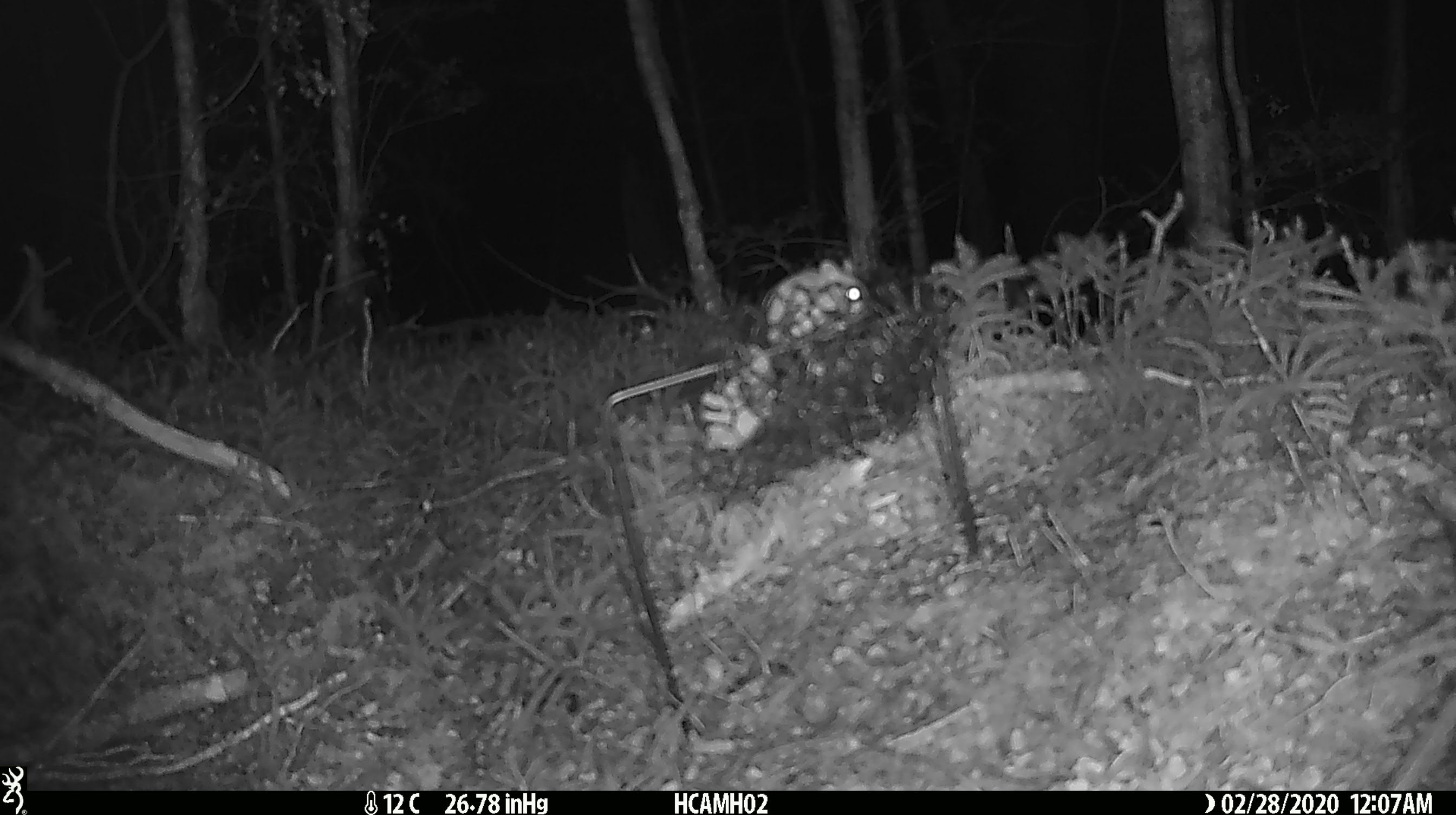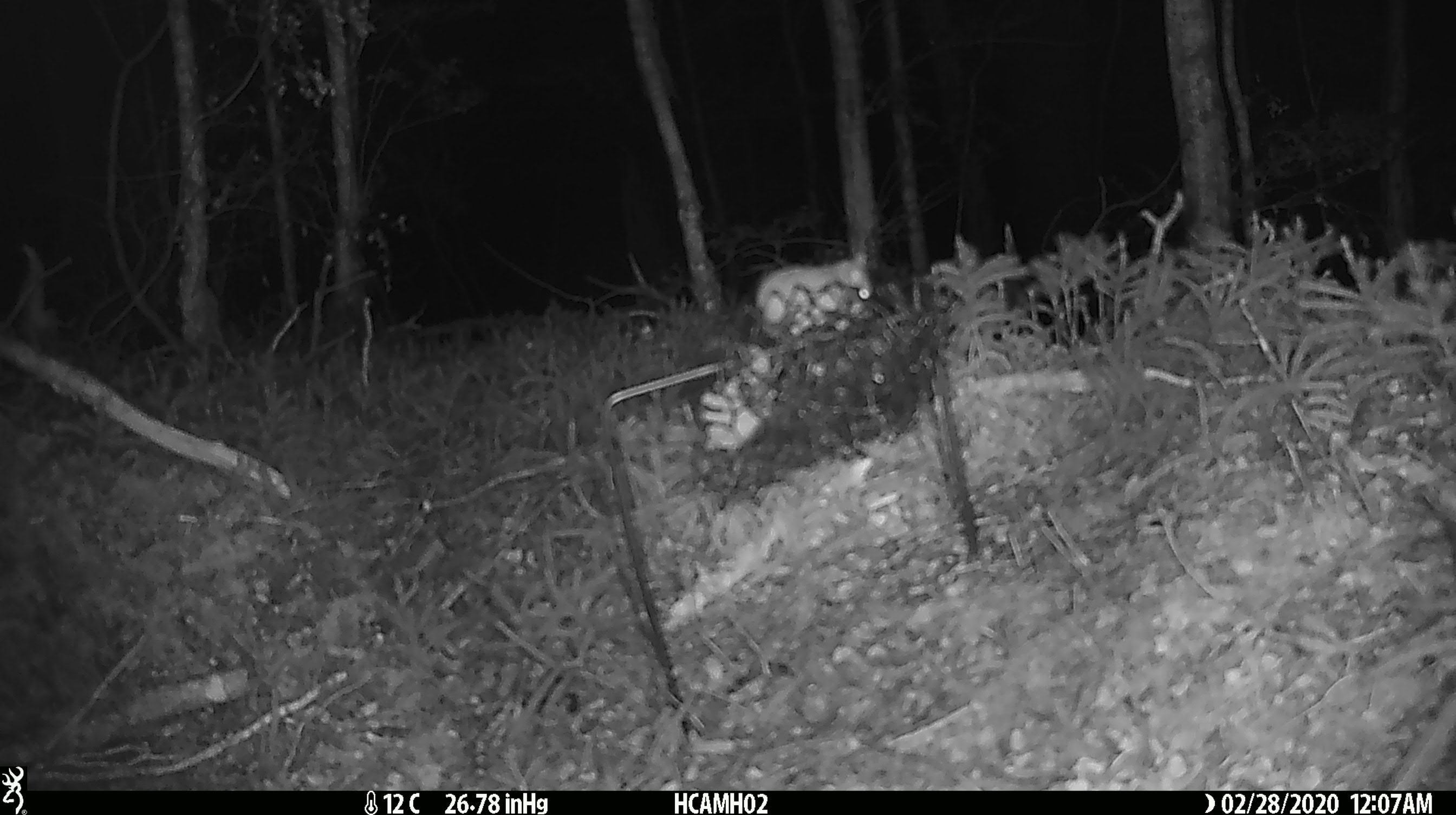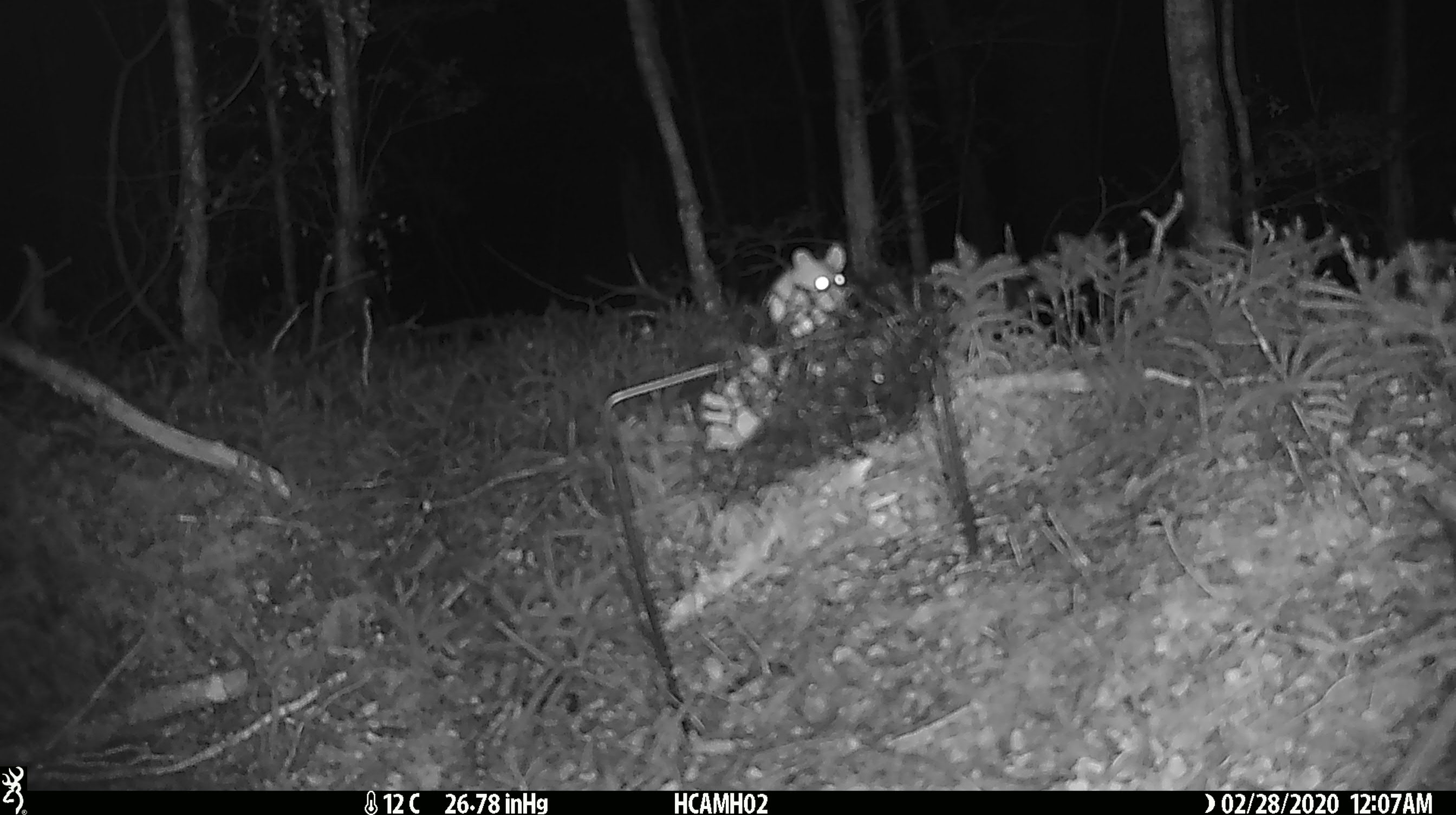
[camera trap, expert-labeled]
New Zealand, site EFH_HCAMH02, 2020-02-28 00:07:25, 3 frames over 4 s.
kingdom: Animalia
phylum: Chordata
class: Mammalia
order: Rodentia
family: Muridae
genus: Mus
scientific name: Mus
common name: mouse